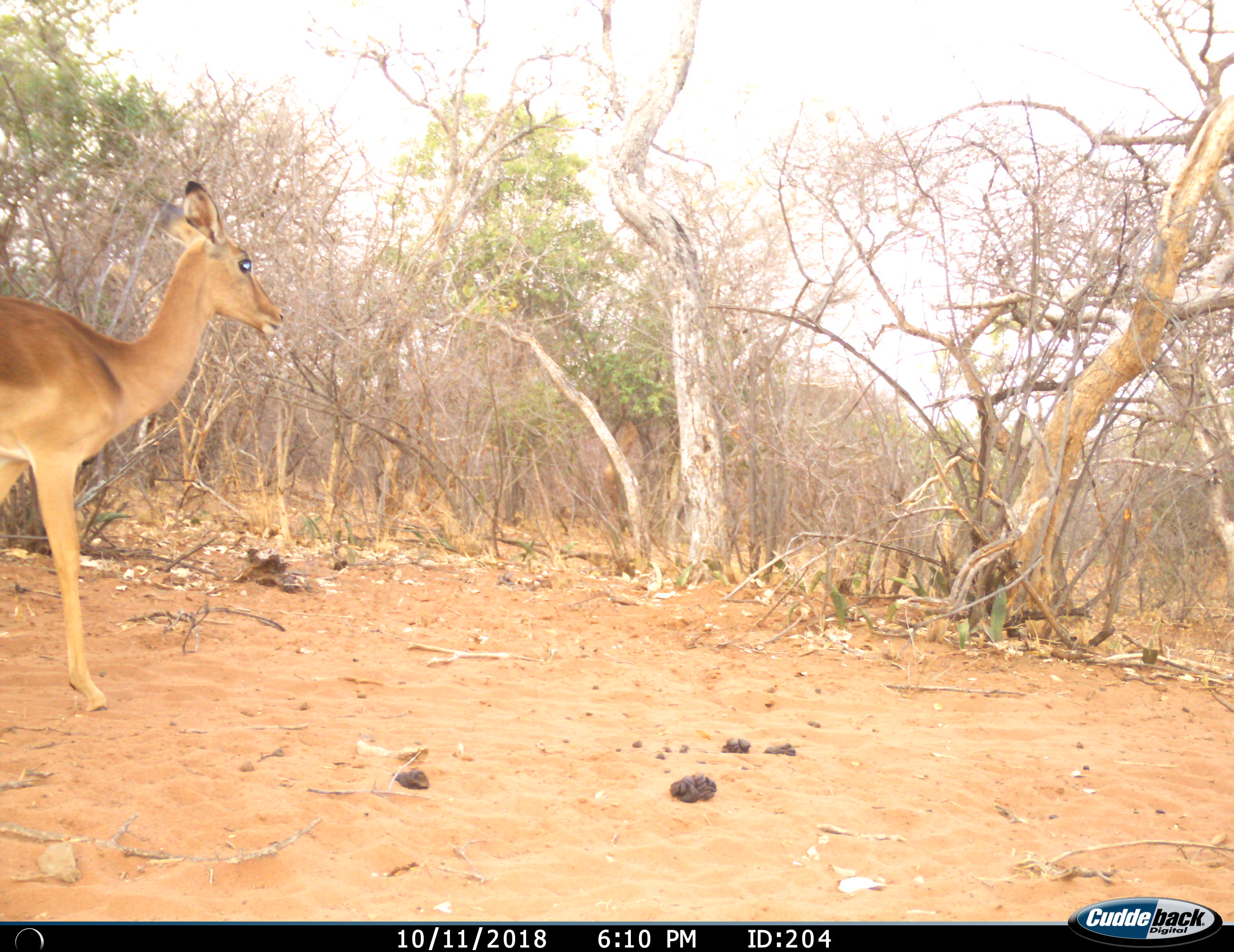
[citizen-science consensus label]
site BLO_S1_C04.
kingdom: Animalia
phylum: Chordata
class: Mammalia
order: Artiodactyla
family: Bovidae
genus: Aepyceros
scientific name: Aepyceros melampus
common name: impala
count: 1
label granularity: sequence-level